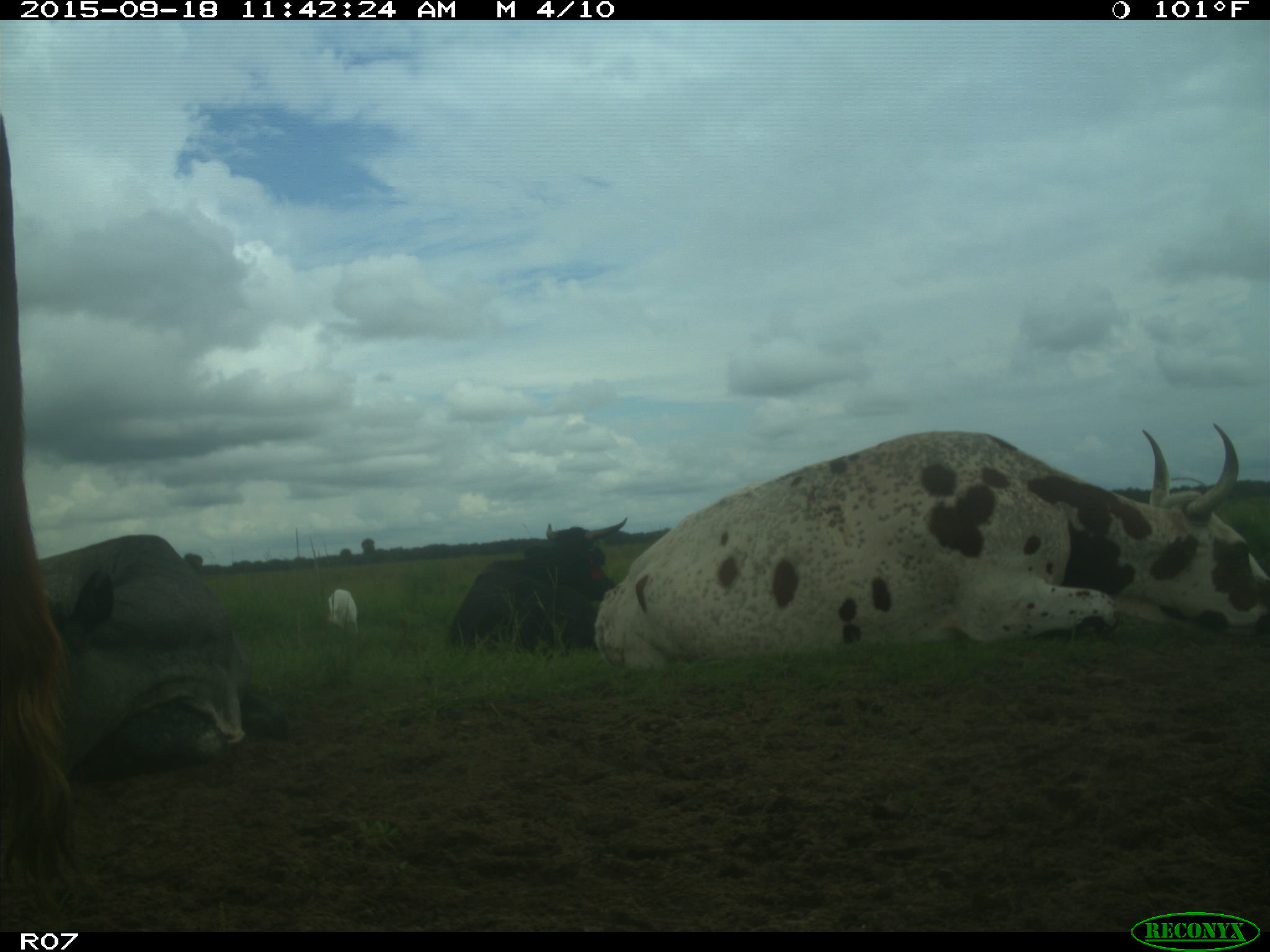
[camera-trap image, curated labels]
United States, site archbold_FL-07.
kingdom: Animalia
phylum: Chordata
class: Mammalia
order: Artiodactyla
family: Bovidae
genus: Bos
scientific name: Bos taurus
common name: domestic cow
Bos taurus (domestic cow).